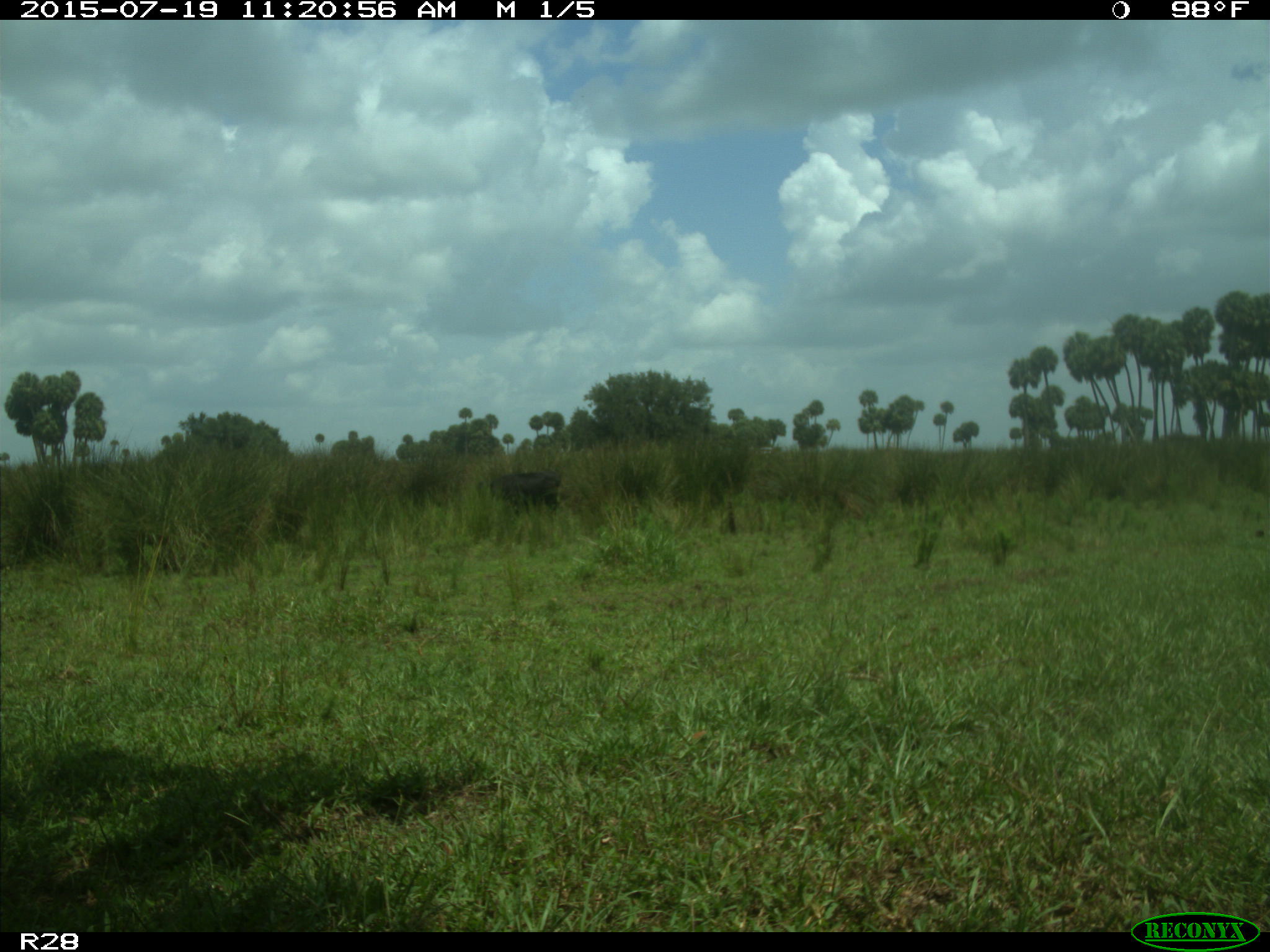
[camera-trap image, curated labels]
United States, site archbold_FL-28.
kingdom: Animalia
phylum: Chordata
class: Mammalia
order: Artiodactyla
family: Bovidae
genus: Bos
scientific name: Bos taurus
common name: domestic cow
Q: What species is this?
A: Bos taurus (domestic cow).